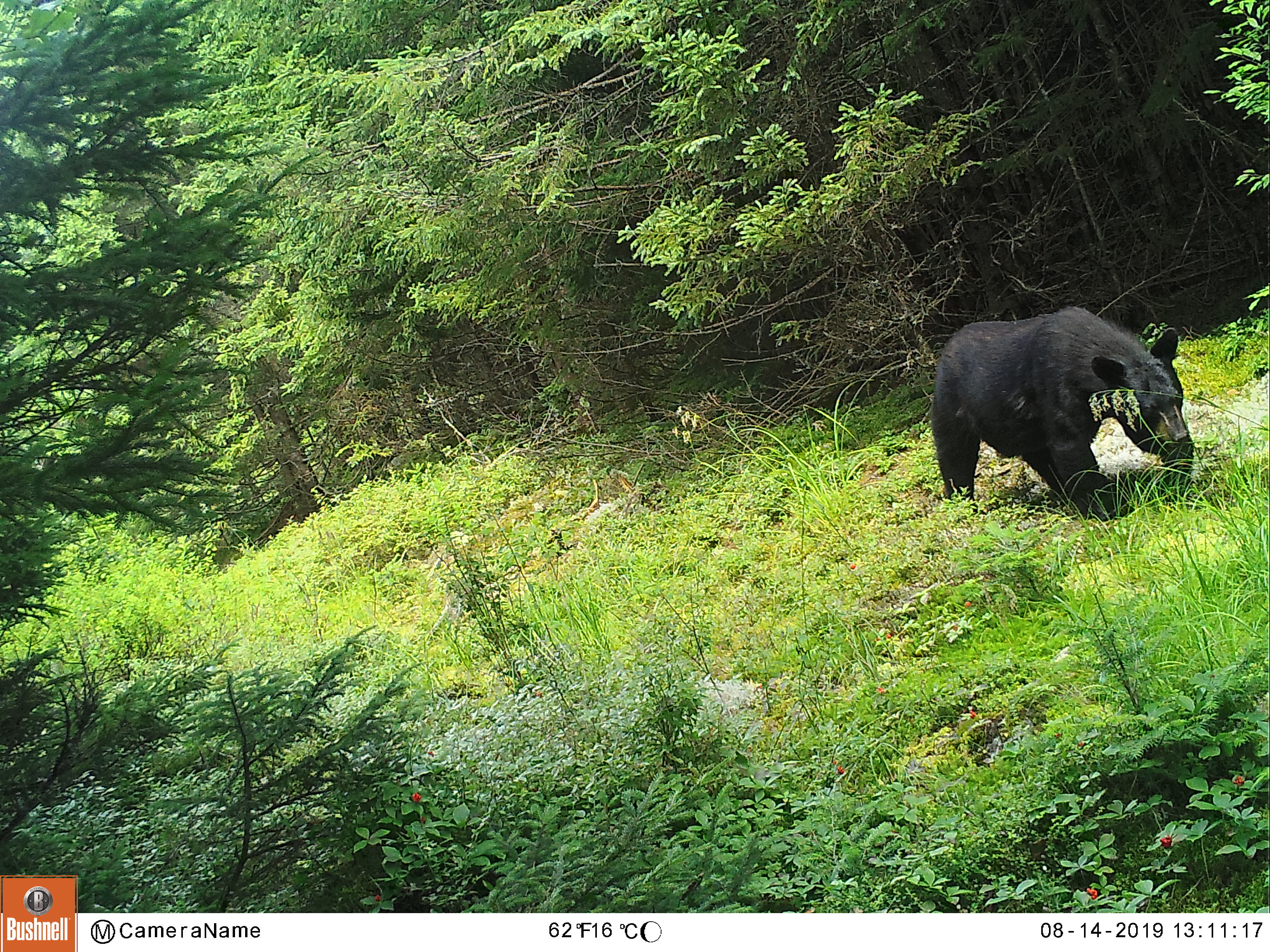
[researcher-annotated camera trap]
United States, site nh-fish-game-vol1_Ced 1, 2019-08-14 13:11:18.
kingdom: Animalia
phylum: Chordata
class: Mammalia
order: Carnivora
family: Ursidae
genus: Ursus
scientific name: Ursus americanus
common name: black bear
Black bear (Ursus americanus).